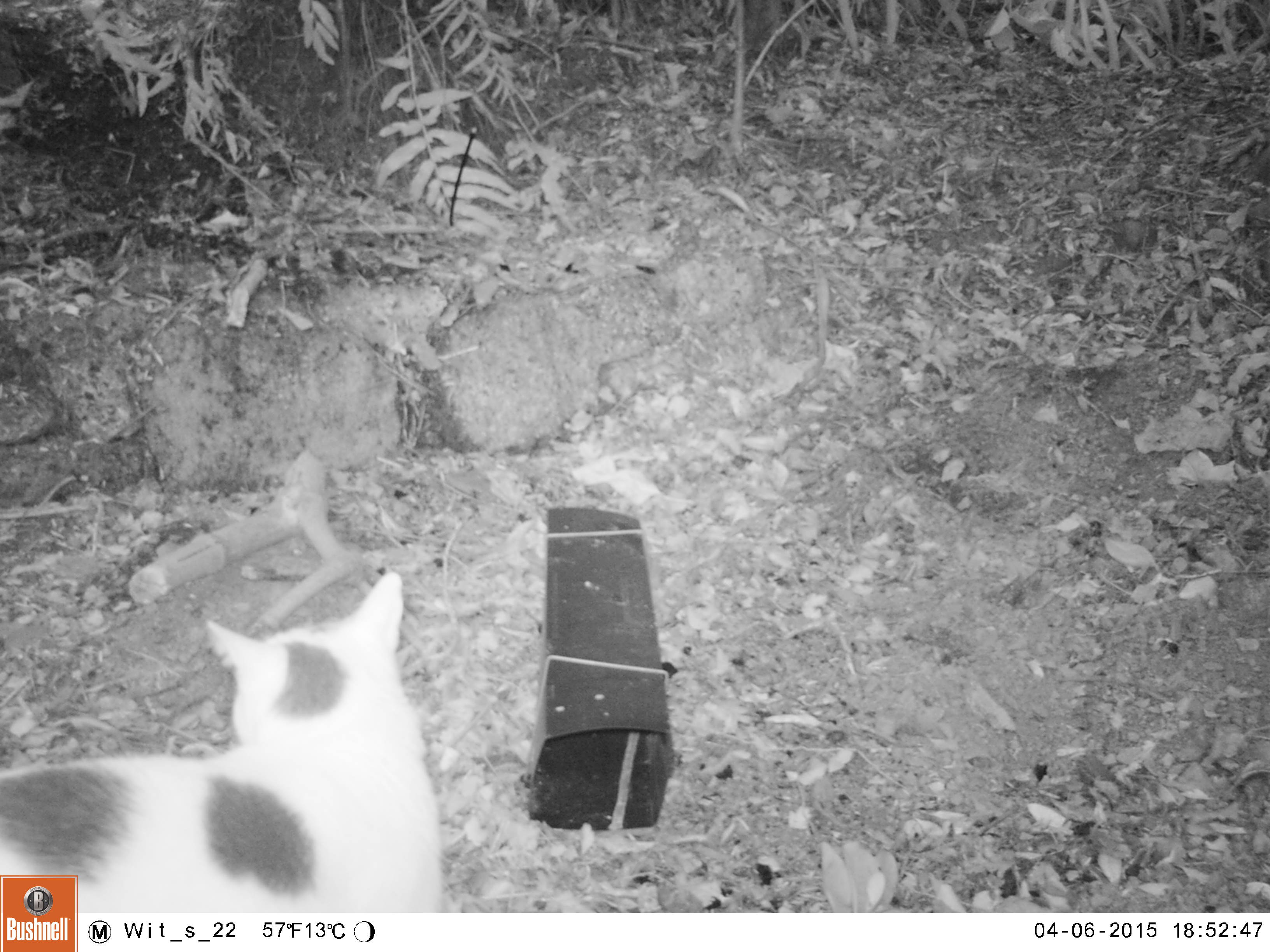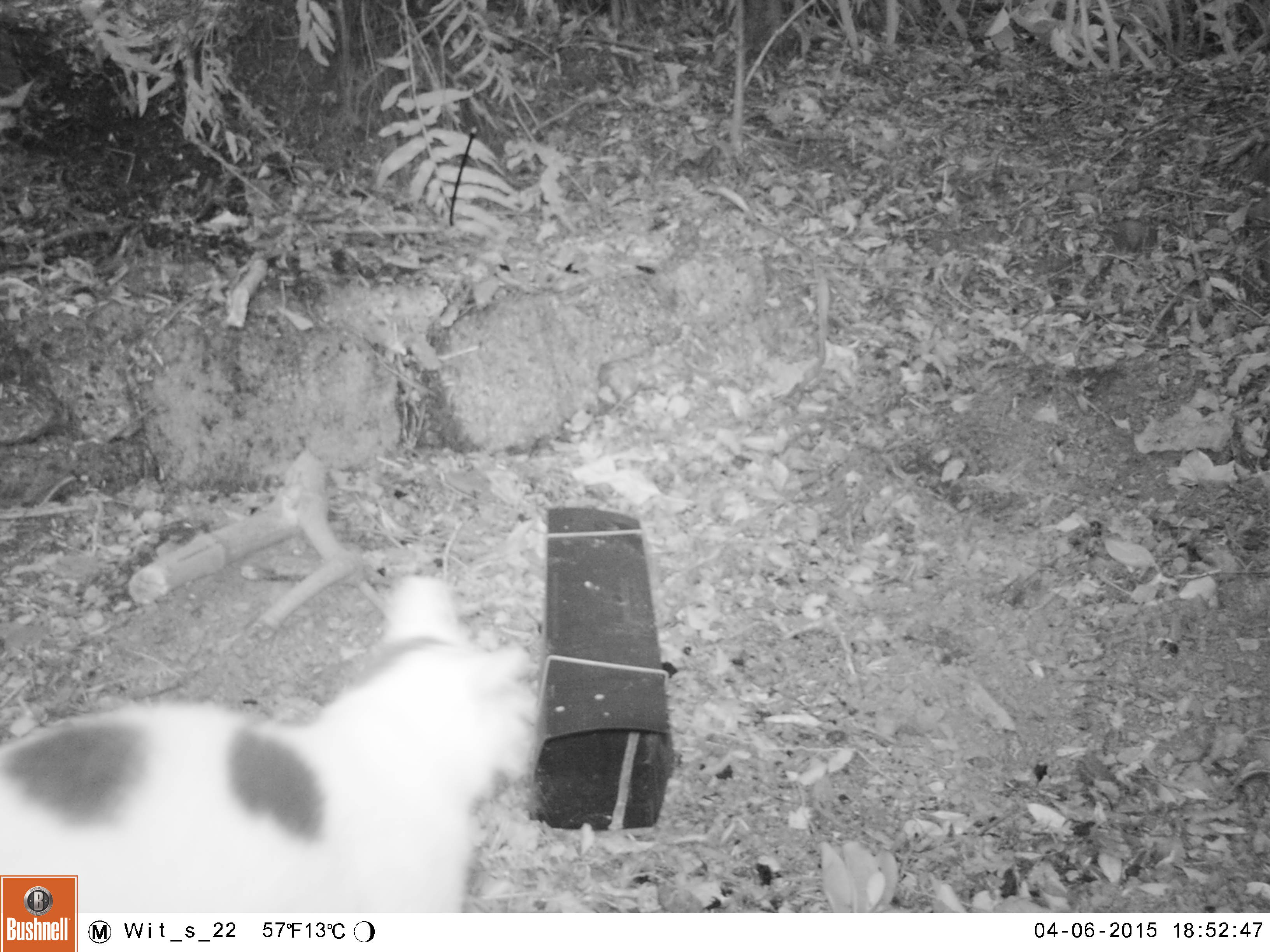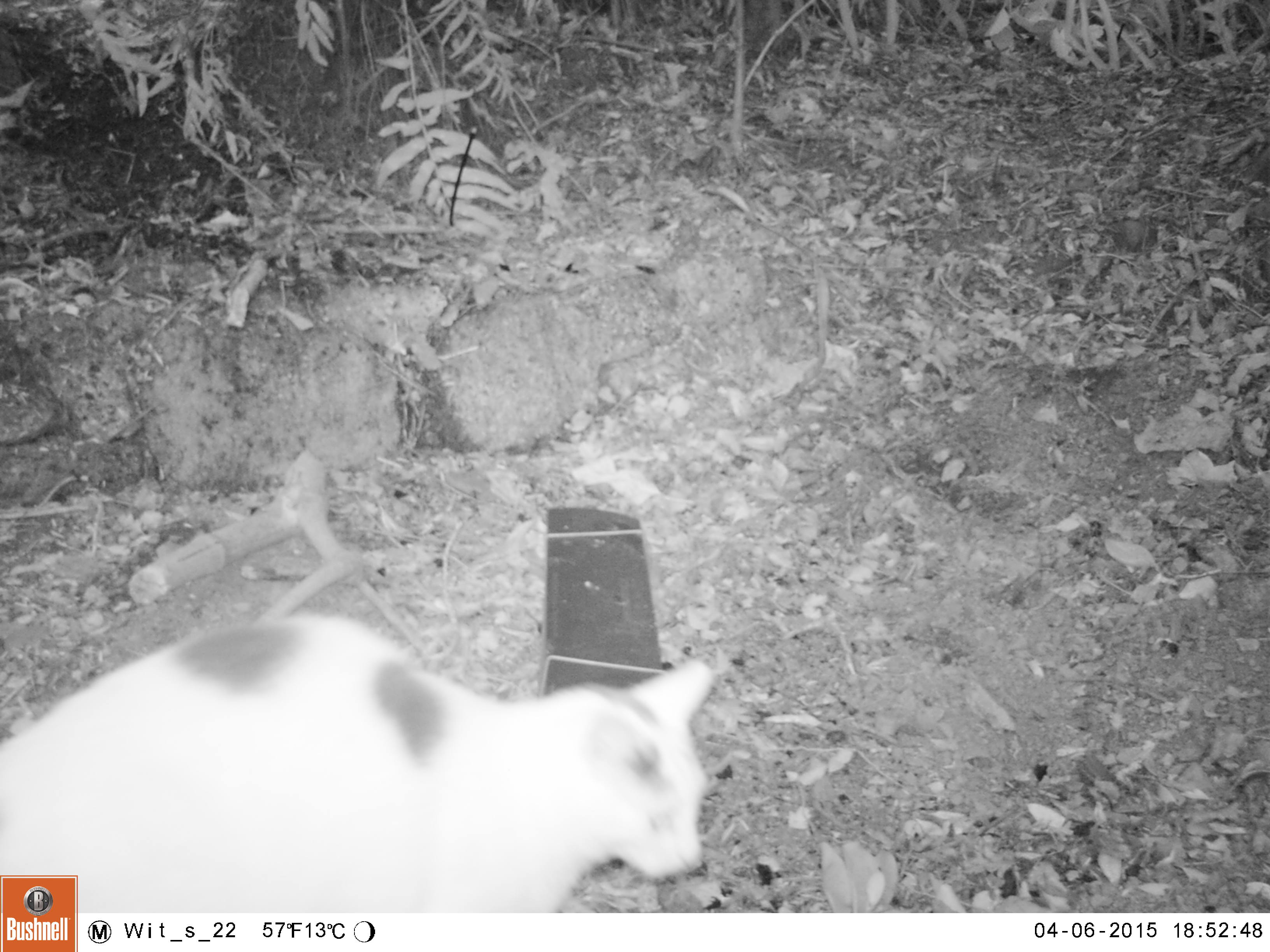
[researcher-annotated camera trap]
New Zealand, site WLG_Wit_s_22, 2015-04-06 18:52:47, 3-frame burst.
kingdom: Animalia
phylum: Chordata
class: Mammalia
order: Carnivora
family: Felidae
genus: Felis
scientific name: Felis catus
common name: domestic cat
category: cat